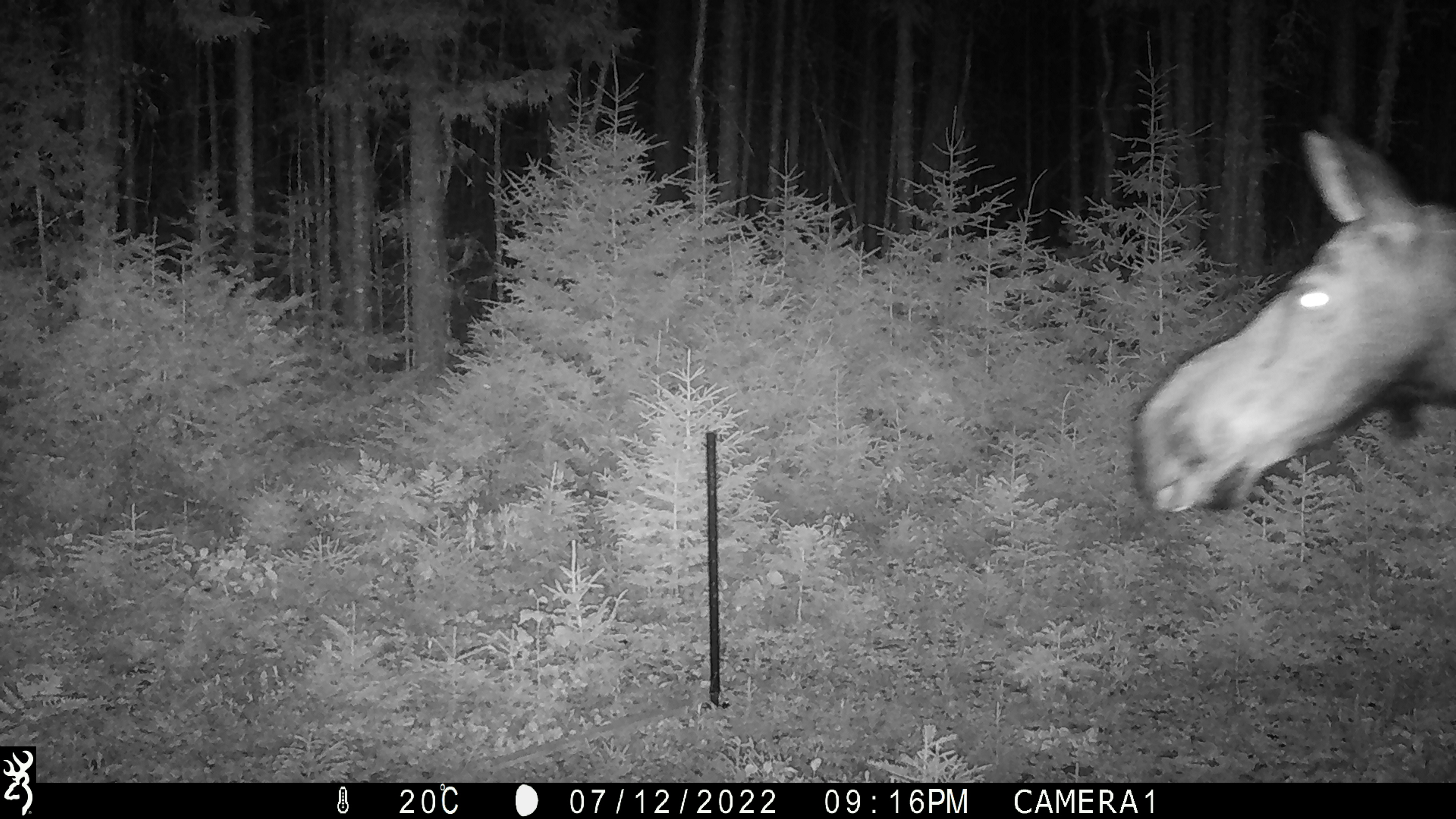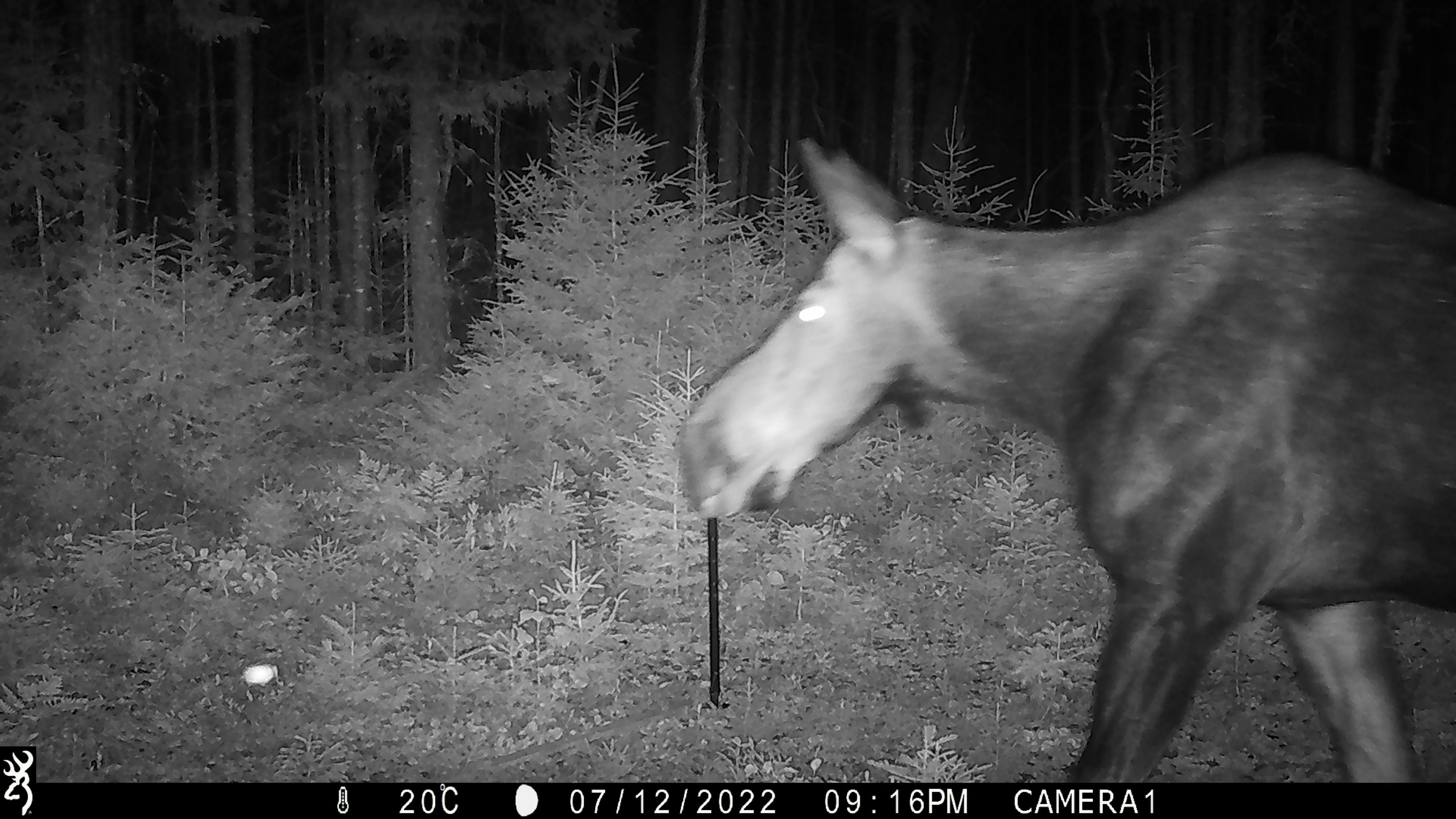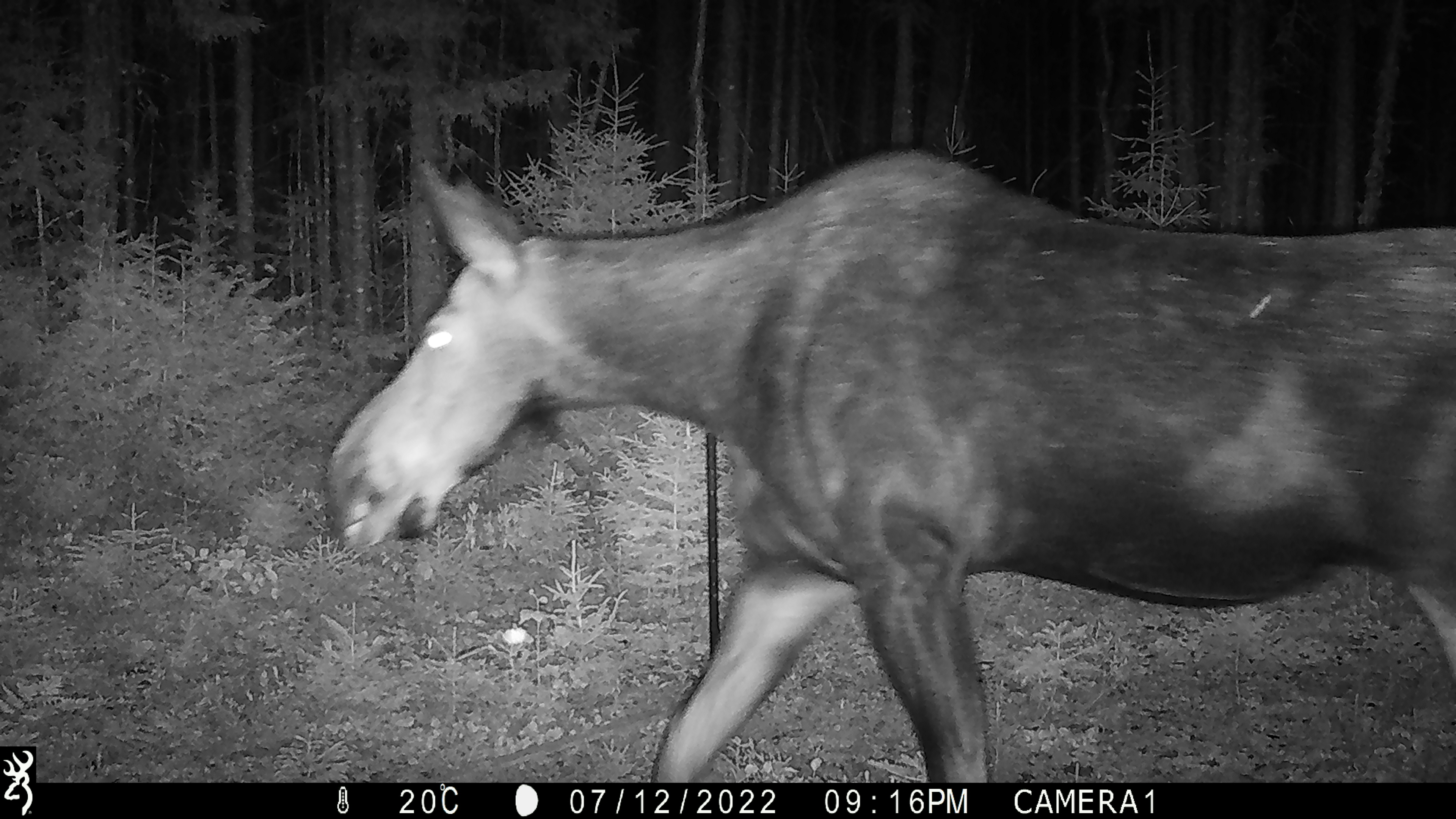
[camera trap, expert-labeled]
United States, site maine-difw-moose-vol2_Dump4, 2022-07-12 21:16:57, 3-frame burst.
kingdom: Animalia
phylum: Chordata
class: Mammalia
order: Artiodactyla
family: Cervidae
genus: Alces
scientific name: Alces alces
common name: moose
Moose (Alces alces).